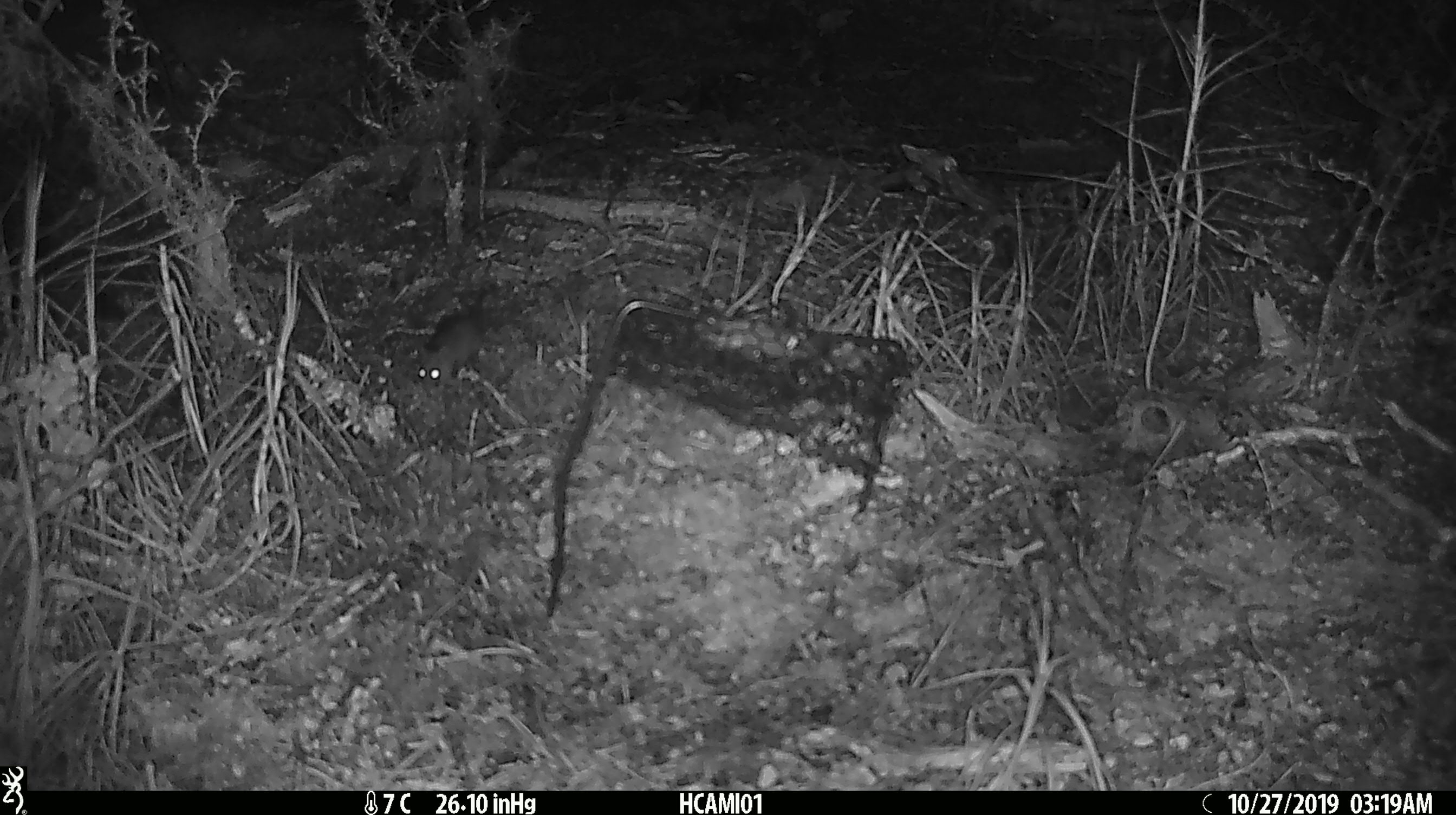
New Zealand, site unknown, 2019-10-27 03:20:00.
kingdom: Animalia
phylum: Chordata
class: Mammalia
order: Rodentia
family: Muridae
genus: Mus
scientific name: Mus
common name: mouse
Mouse (Mus).